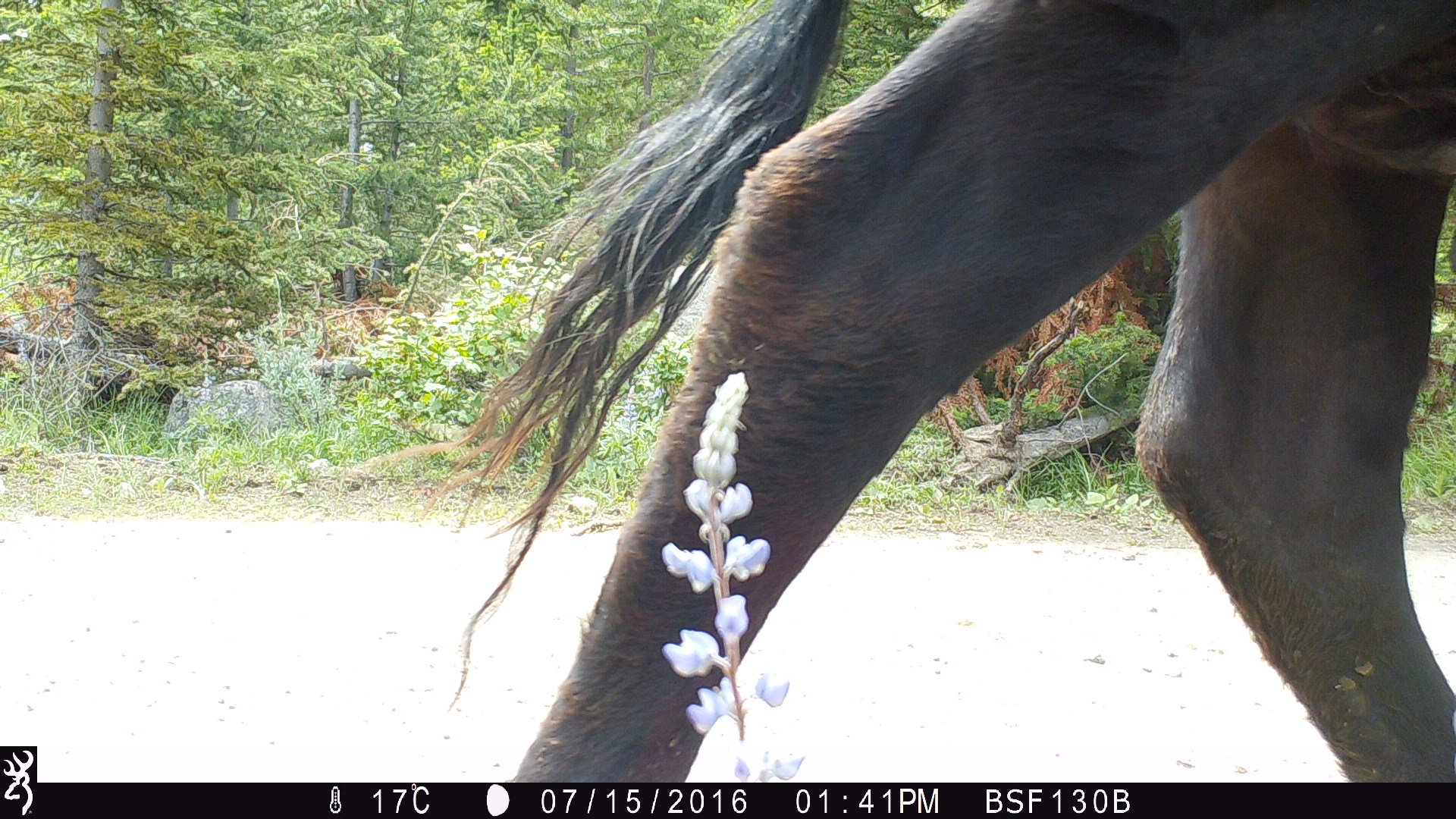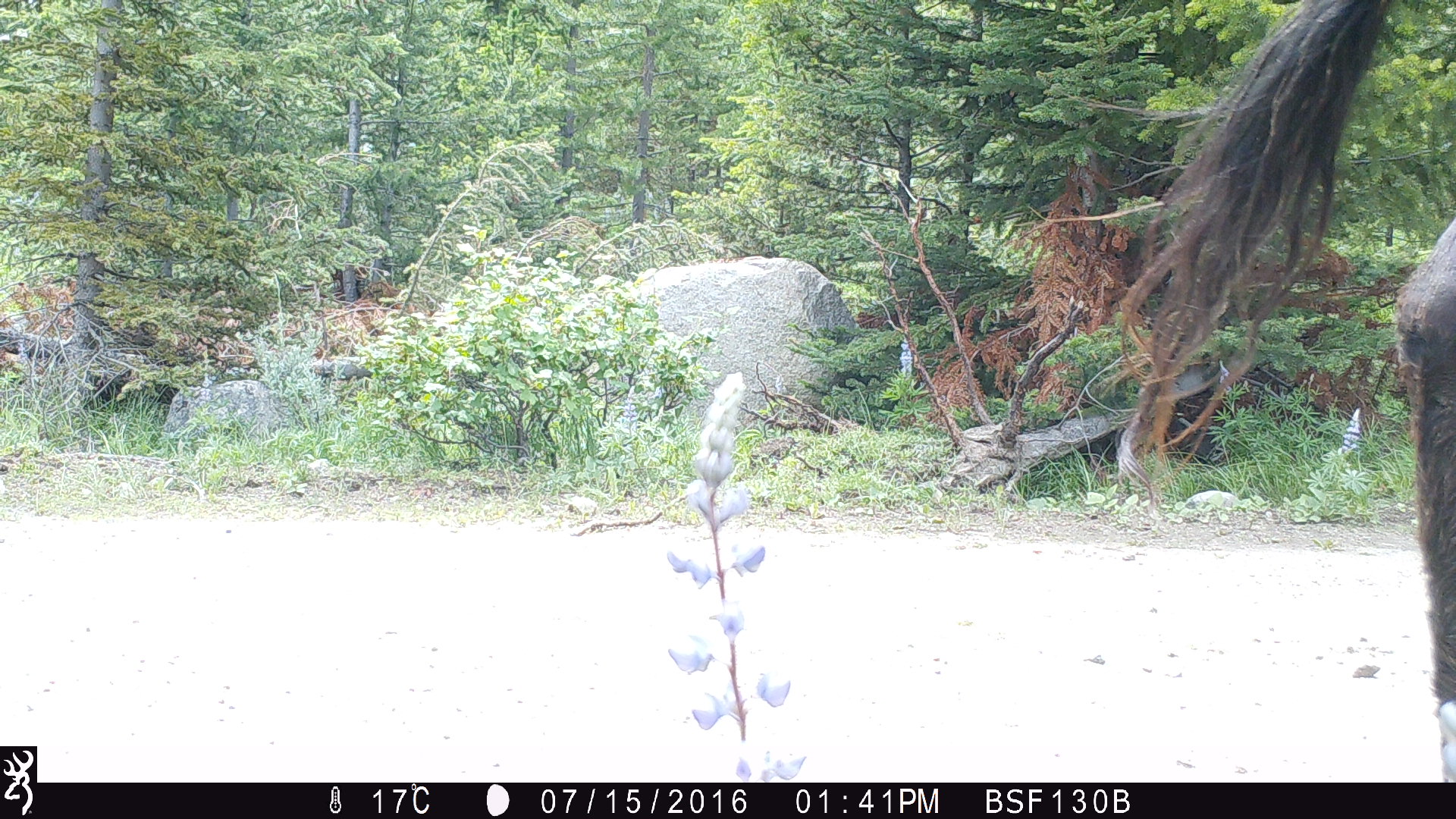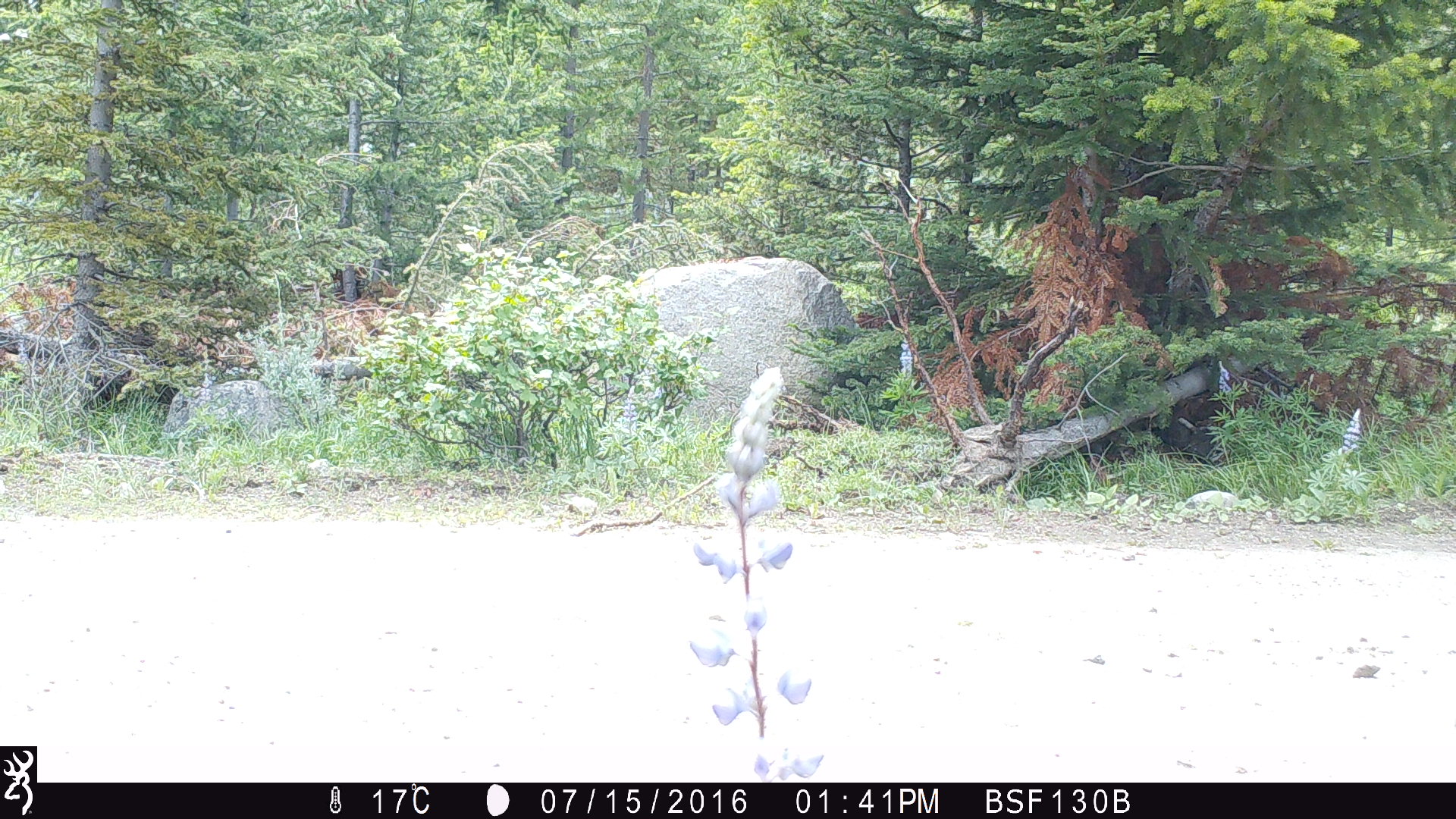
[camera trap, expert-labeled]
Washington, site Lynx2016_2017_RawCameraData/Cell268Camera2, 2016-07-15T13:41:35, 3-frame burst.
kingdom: Animalia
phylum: Chordata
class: Mammalia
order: Artiodactyla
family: Bovidae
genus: Bos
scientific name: Bos taurus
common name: domestic cattle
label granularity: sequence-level